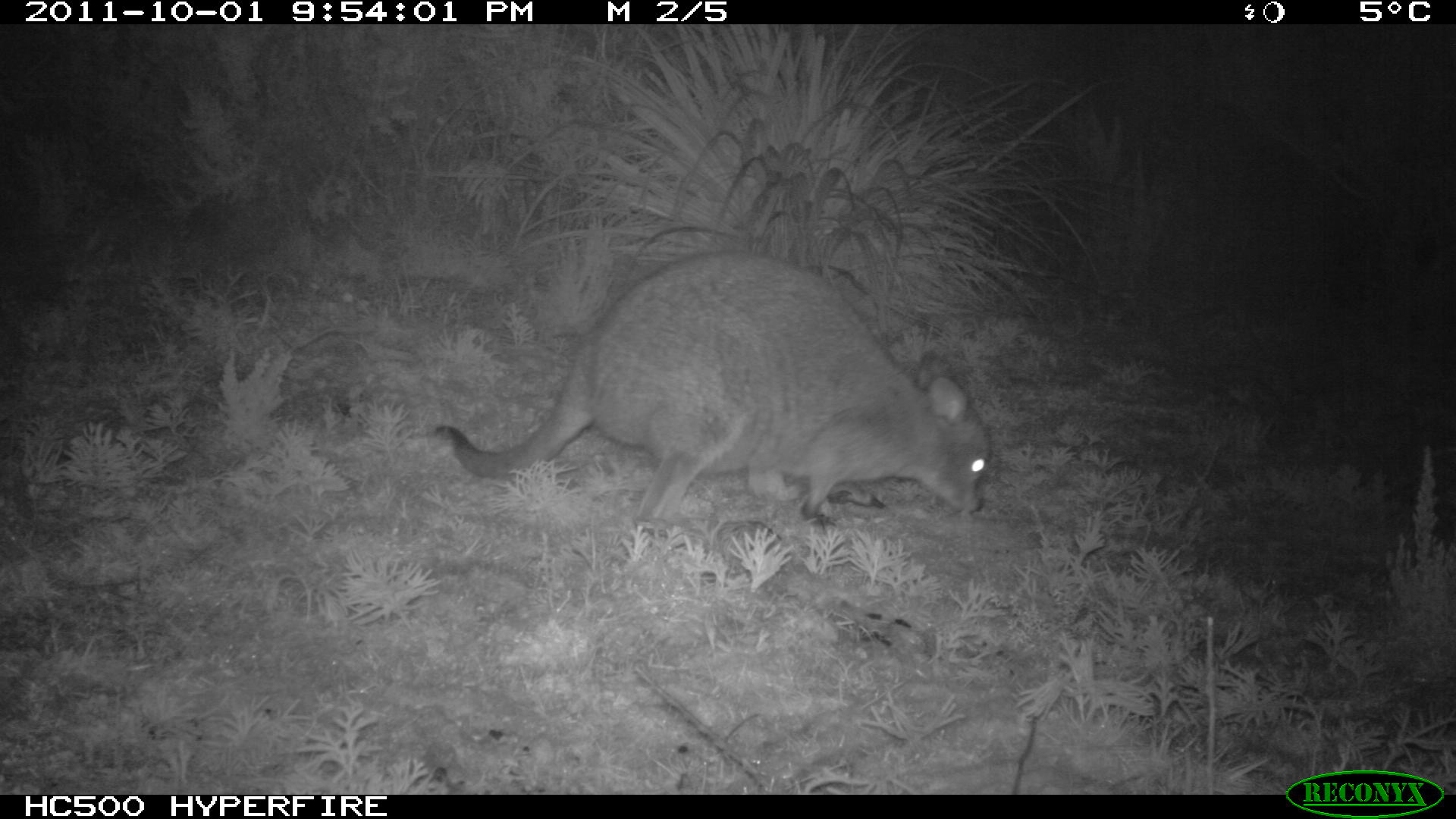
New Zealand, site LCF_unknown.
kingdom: Animalia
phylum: Chordata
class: Mammalia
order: Diprotodontia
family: Macropodidae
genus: Notamacropus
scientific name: Notamacropus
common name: wallaby